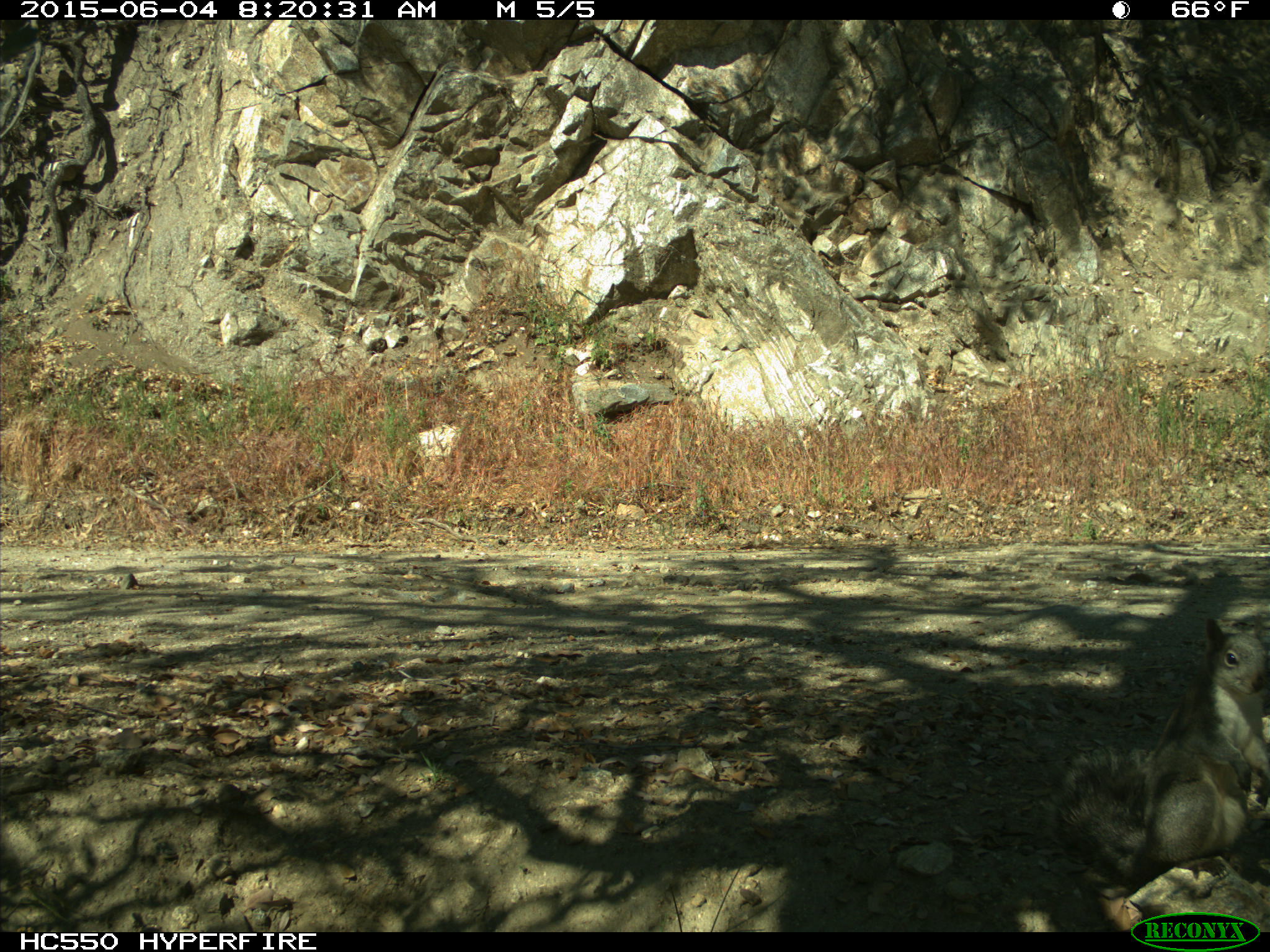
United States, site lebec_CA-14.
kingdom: Animalia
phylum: Chordata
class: Mammalia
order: Rodentia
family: Sciuridae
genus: Sciurus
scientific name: Sciurus carolinensis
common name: eastern gray squirrel